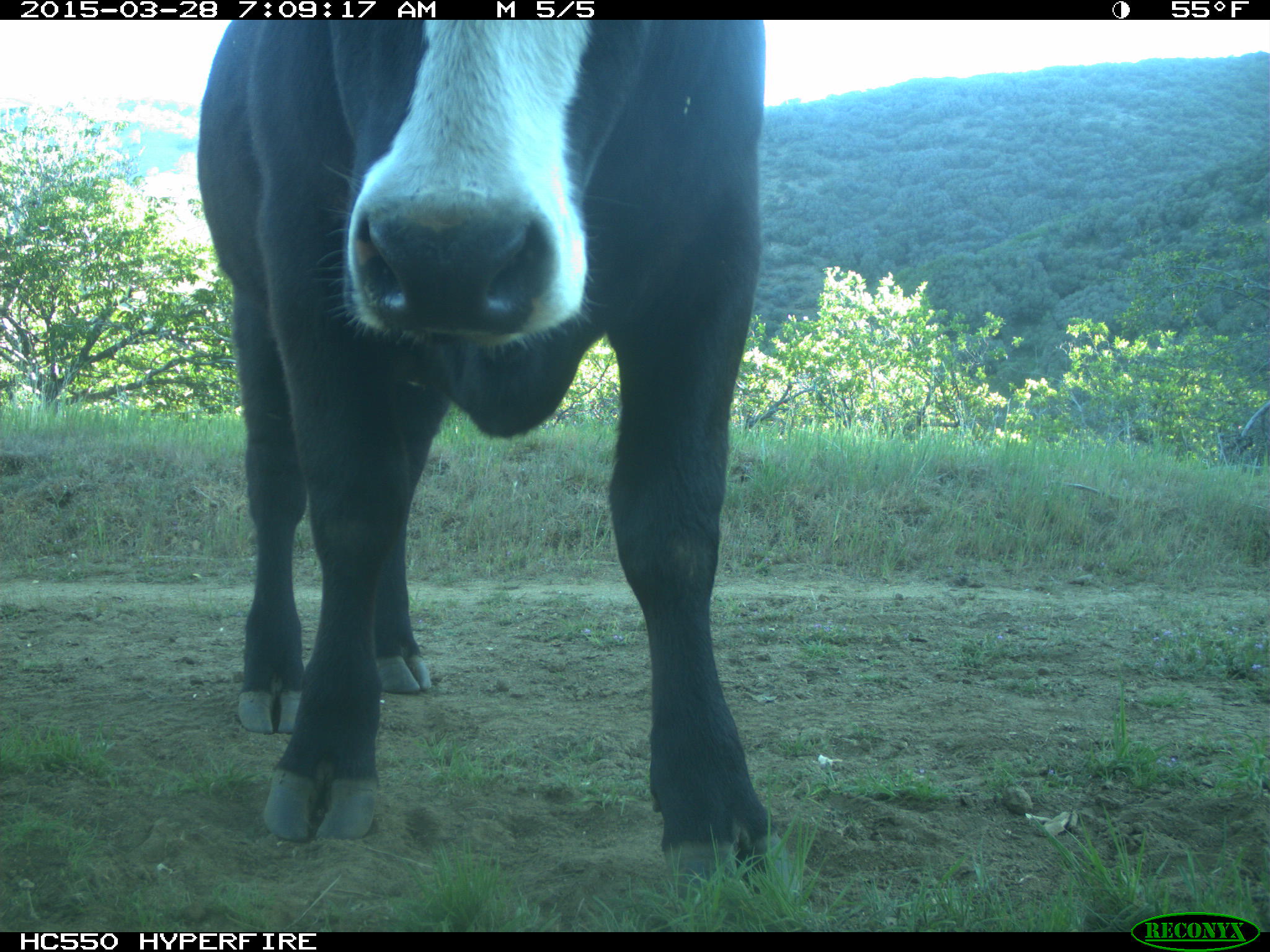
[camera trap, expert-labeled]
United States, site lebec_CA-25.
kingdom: Animalia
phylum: Chordata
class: Mammalia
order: Artiodactyla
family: Bovidae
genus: Bos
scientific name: Bos taurus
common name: domestic cow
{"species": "Bos taurus (domestic cow)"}